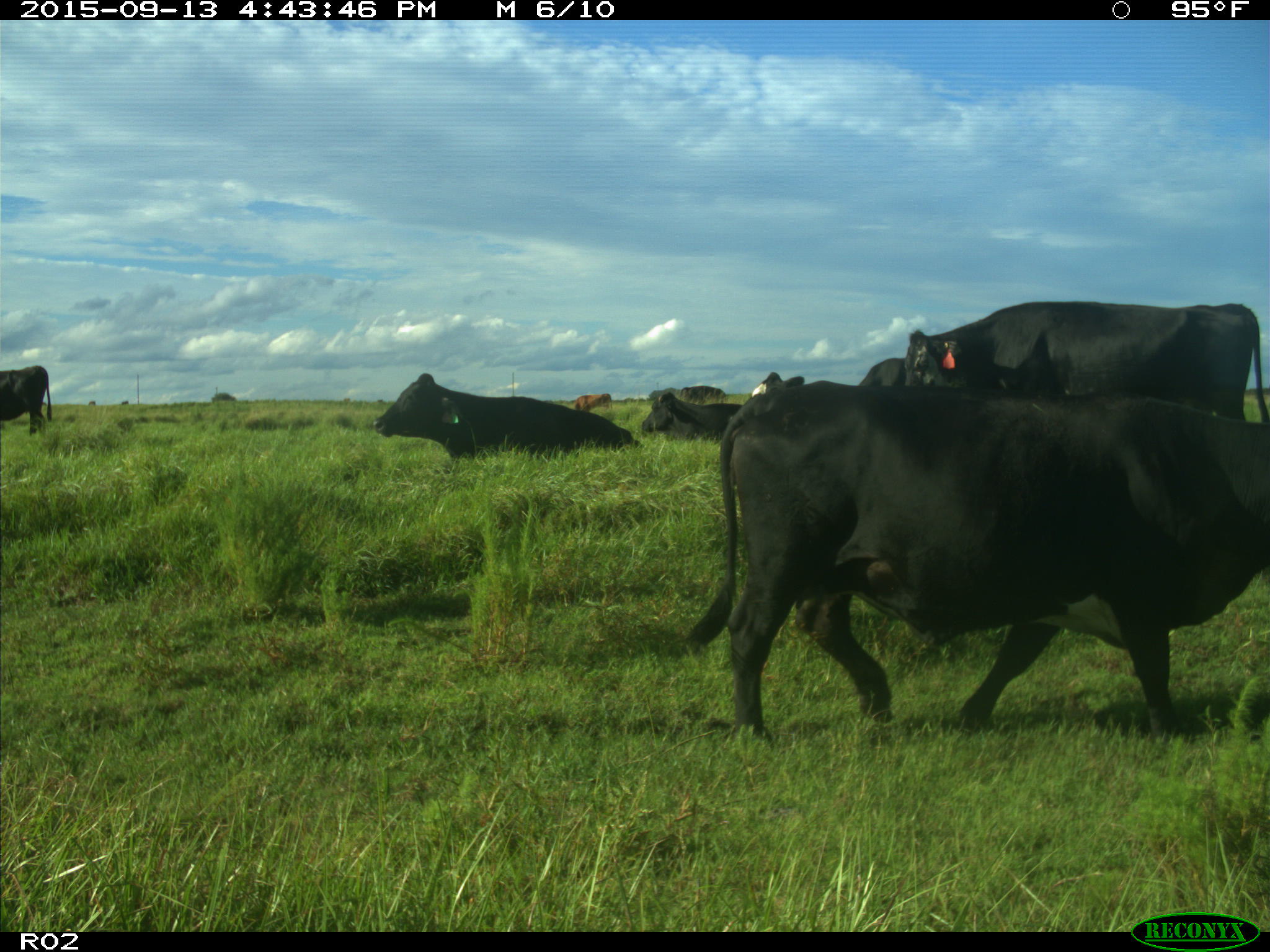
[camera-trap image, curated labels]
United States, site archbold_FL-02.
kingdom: Animalia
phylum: Chordata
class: Mammalia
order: Artiodactyla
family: Bovidae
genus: Bos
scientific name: Bos taurus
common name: domestic cow